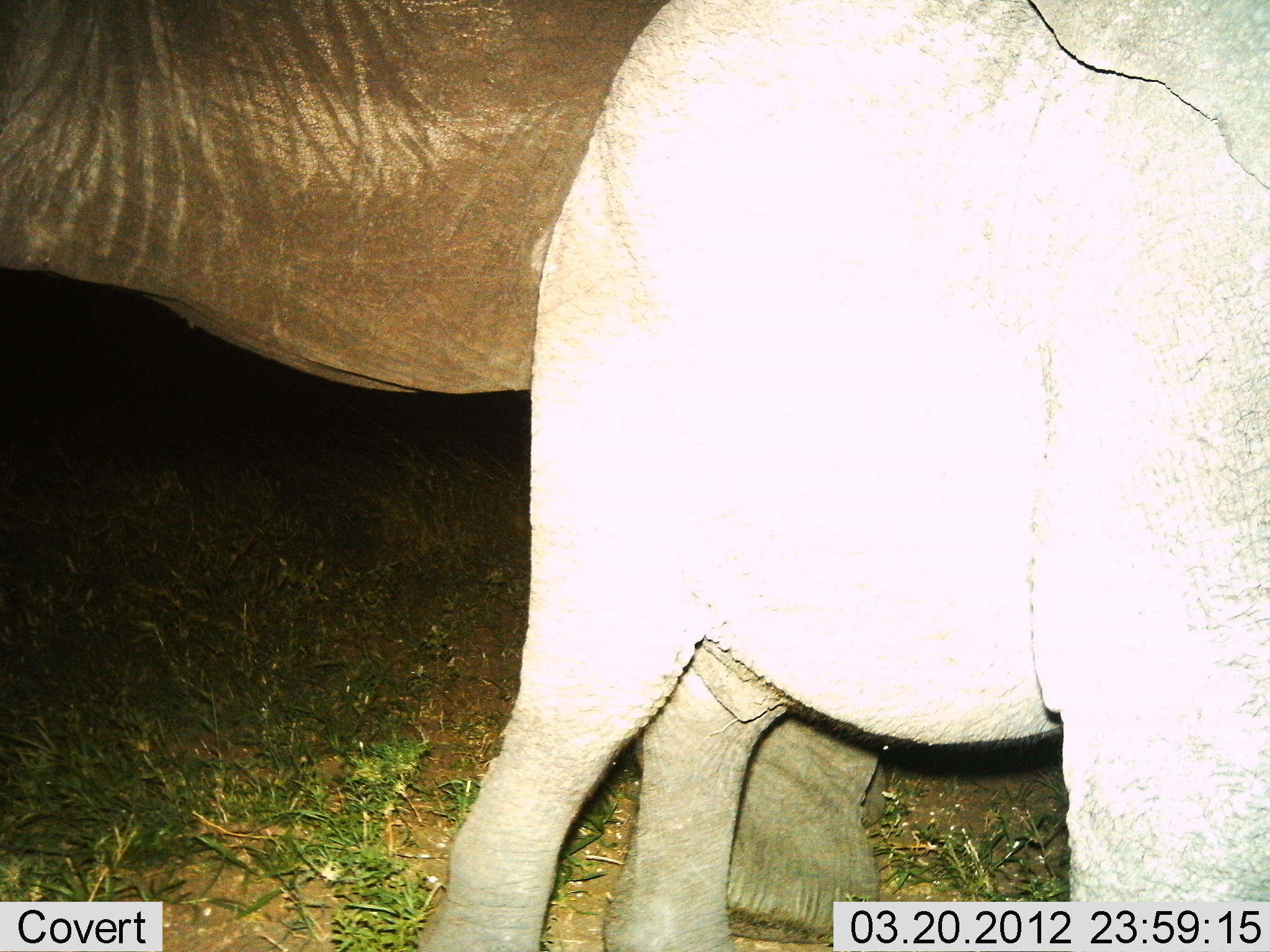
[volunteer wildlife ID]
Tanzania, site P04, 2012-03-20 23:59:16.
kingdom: Animalia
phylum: Chordata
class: Mammalia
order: Proboscidea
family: Elephantidae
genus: Loxodonta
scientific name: Loxodonta africana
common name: african bush elephant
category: elephant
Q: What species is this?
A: Elephant (african bush elephant) (Loxodonta africana).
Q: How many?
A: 2.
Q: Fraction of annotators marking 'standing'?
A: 100%.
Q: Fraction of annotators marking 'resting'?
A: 0%.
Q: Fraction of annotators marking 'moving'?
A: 6%.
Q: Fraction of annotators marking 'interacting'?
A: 0%.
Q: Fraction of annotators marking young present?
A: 75%.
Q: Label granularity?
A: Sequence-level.